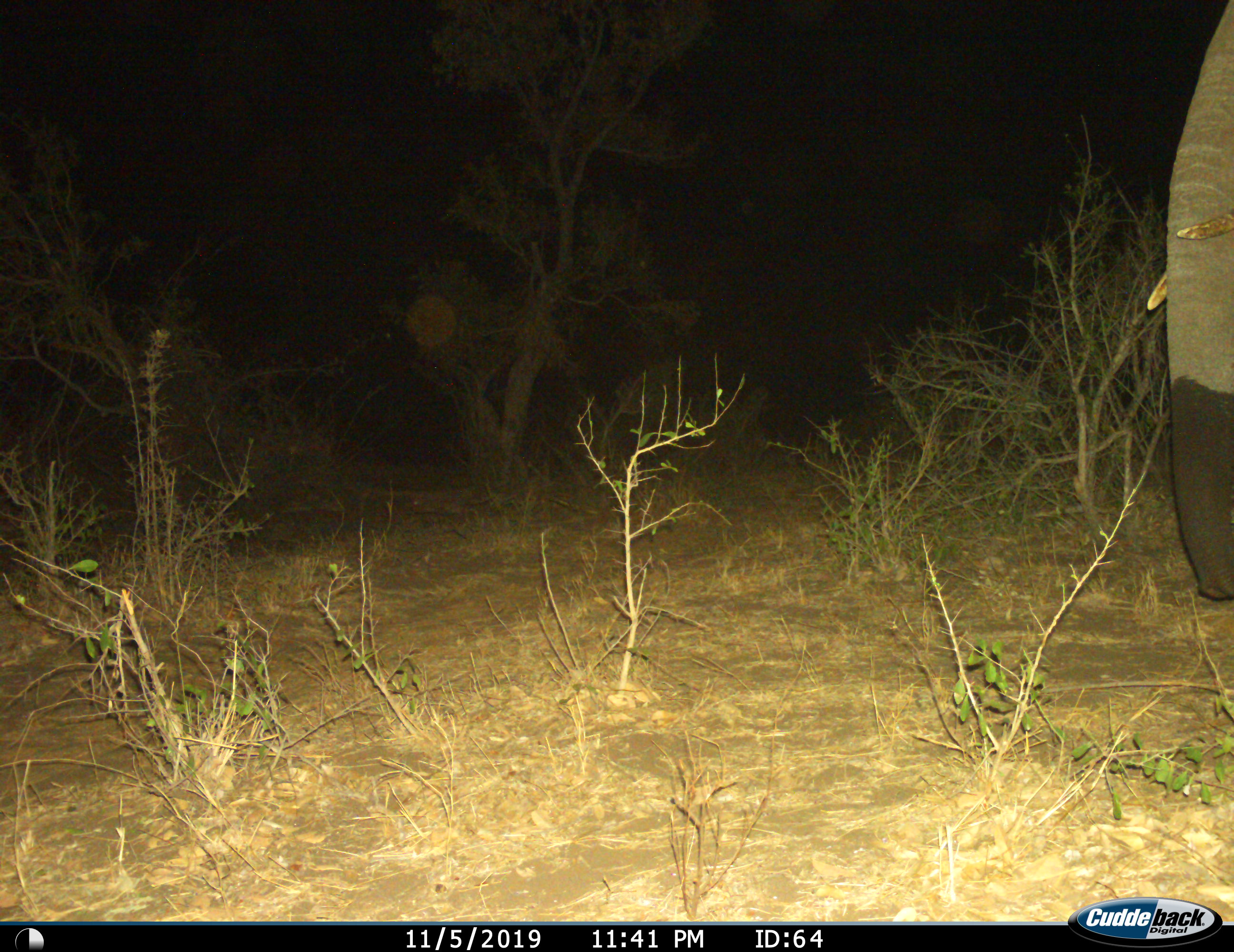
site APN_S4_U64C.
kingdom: Animalia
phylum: Chordata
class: Mammalia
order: Proboscidea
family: Elephantidae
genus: Loxodonta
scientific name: Loxodonta africana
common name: african bush elephant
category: elephant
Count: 1.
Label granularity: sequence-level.